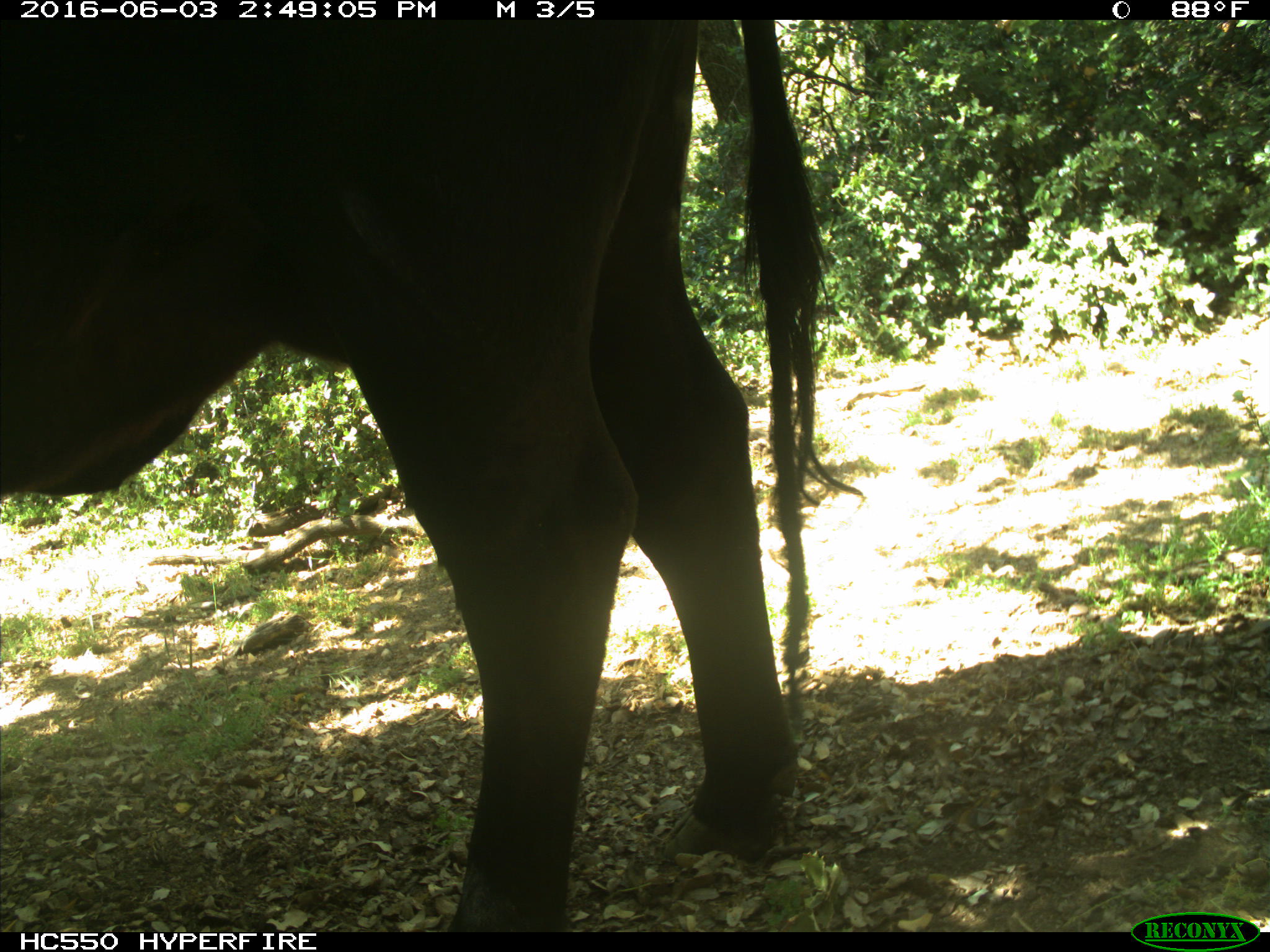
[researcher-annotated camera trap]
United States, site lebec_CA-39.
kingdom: Animalia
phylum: Chordata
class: Mammalia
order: Artiodactyla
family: Bovidae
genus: Bos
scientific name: Bos taurus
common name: domestic cow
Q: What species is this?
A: Bos taurus (domestic cow).